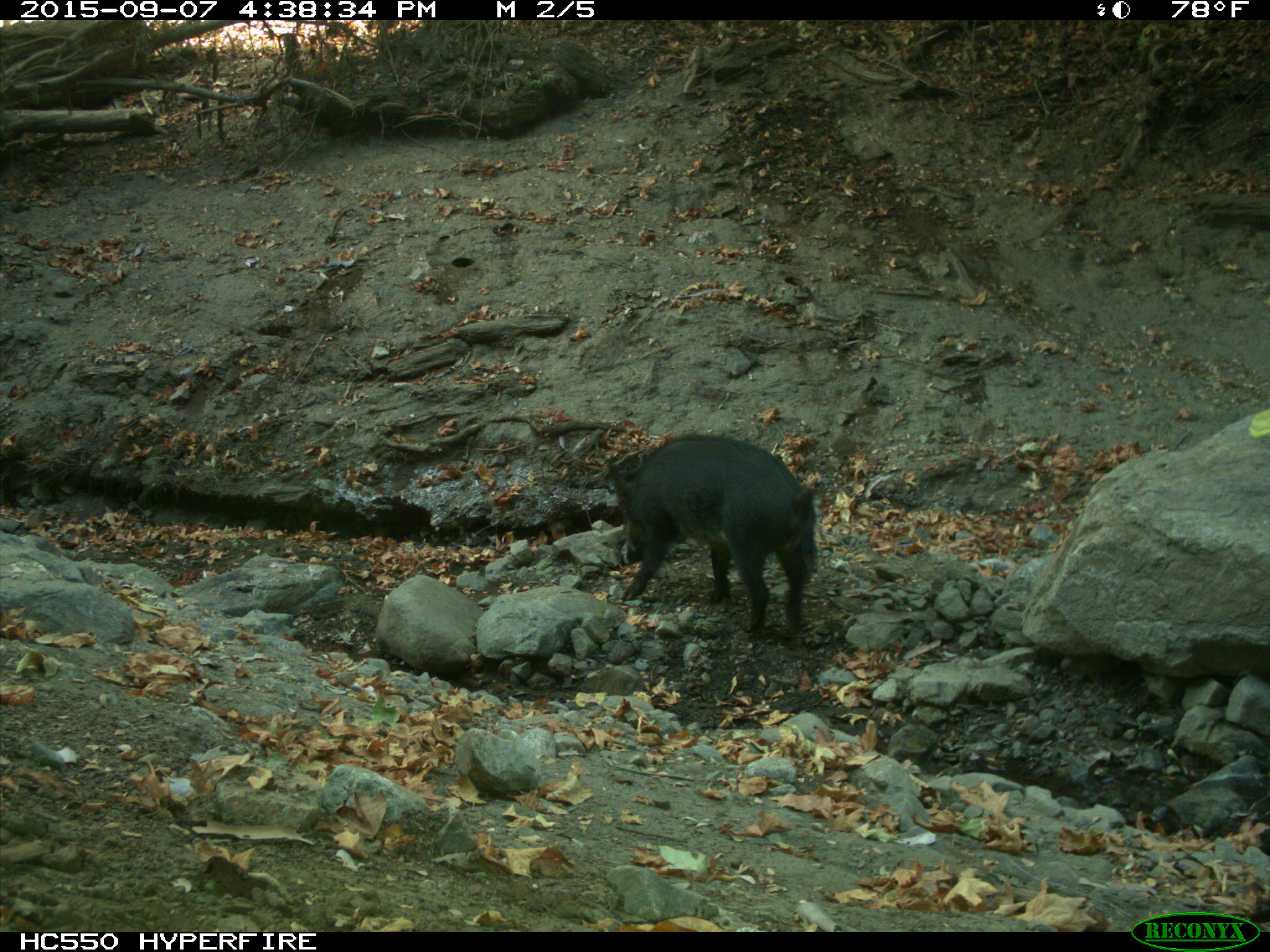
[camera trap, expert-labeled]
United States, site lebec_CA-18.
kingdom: Animalia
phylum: Chordata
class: Mammalia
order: Artiodactyla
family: Suidae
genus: Sus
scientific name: Sus scrofa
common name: wild boar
Sus scrofa (wild boar).